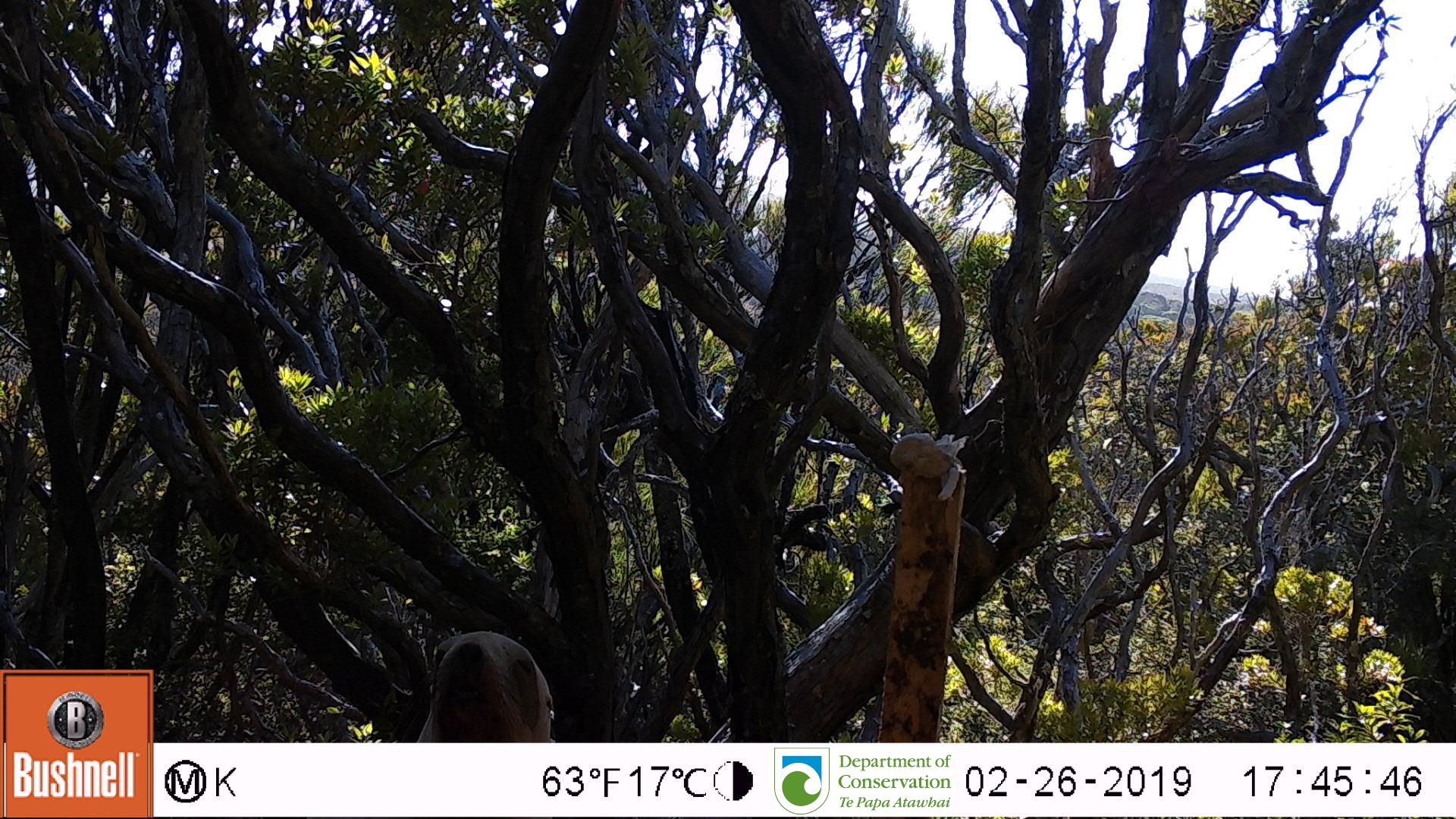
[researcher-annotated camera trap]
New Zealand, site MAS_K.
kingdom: Animalia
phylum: Chordata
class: Mammalia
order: Carnivora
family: Otariidae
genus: Phocarctos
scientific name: Phocarctos hookeri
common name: new zealand sea lion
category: sealion